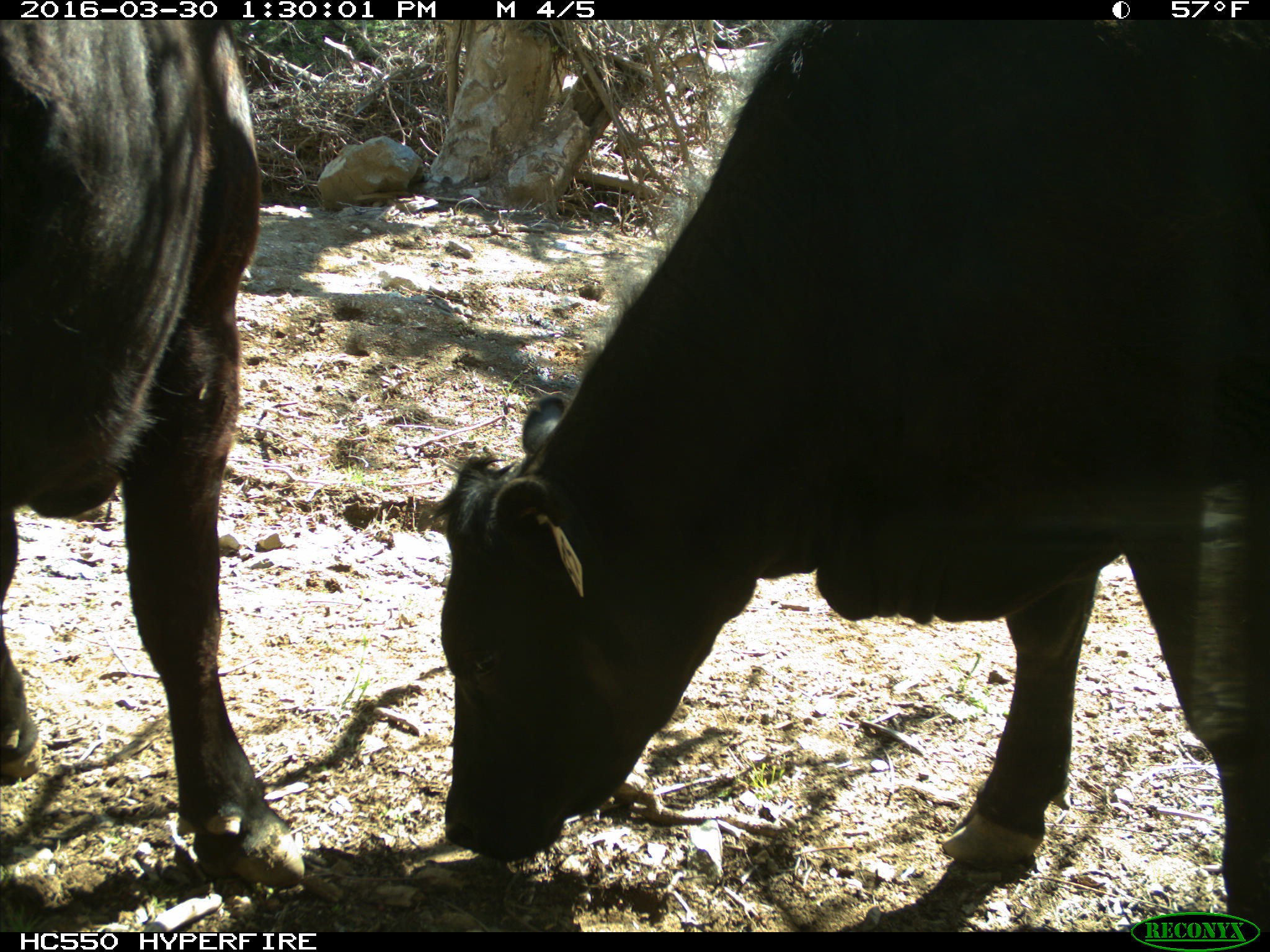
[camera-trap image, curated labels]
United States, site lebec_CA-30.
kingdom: Animalia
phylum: Chordata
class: Mammalia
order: Artiodactyla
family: Bovidae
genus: Bos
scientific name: Bos taurus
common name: domestic cow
Bos taurus (domestic cow).